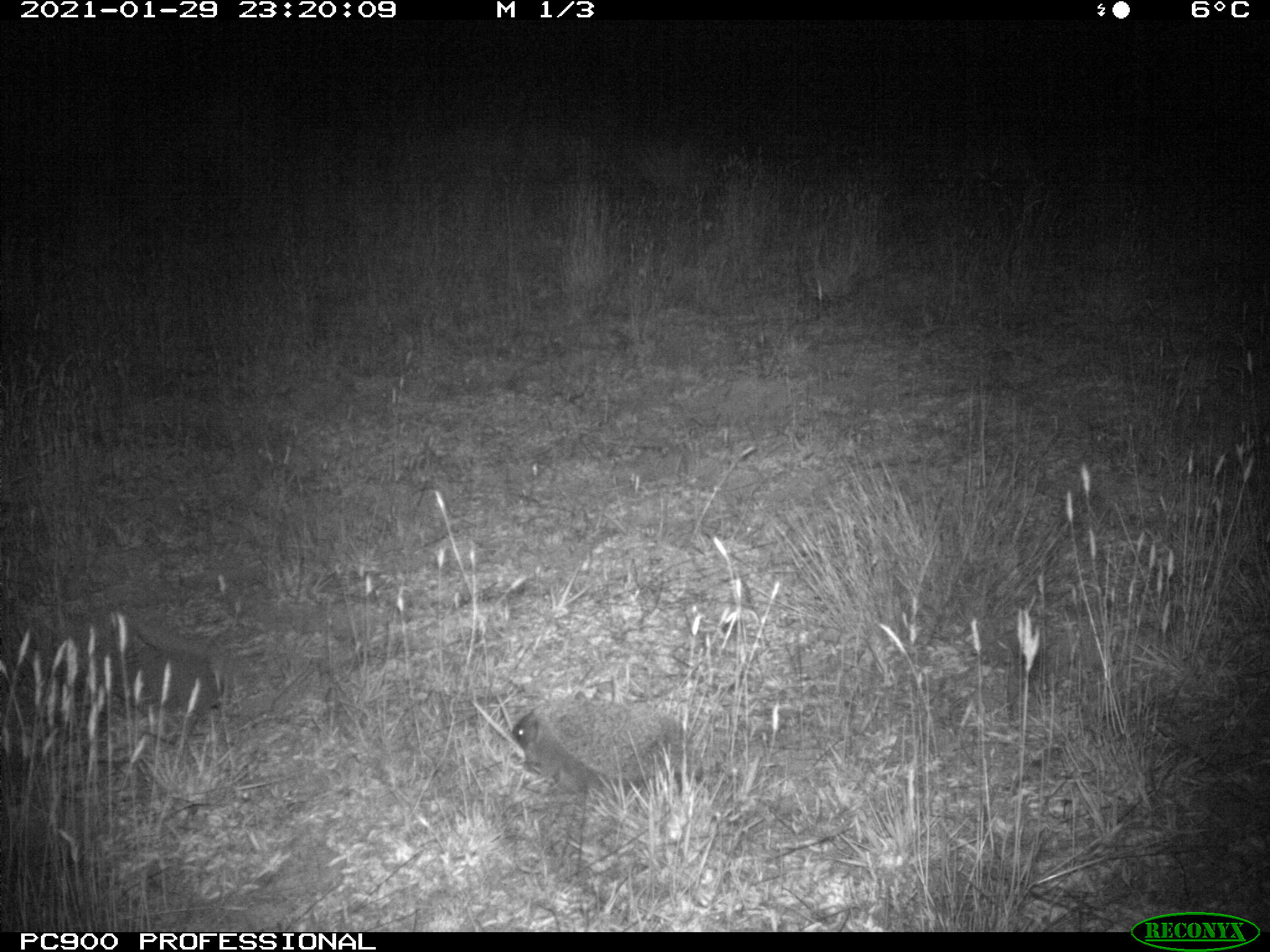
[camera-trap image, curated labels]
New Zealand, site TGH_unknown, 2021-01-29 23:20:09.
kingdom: Animalia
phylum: Chordata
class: Mammalia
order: Eulipotyphla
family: Erinaceidae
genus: Erinaceus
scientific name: Erinaceus europaeus europaeus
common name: european hedgehog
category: hedgehog